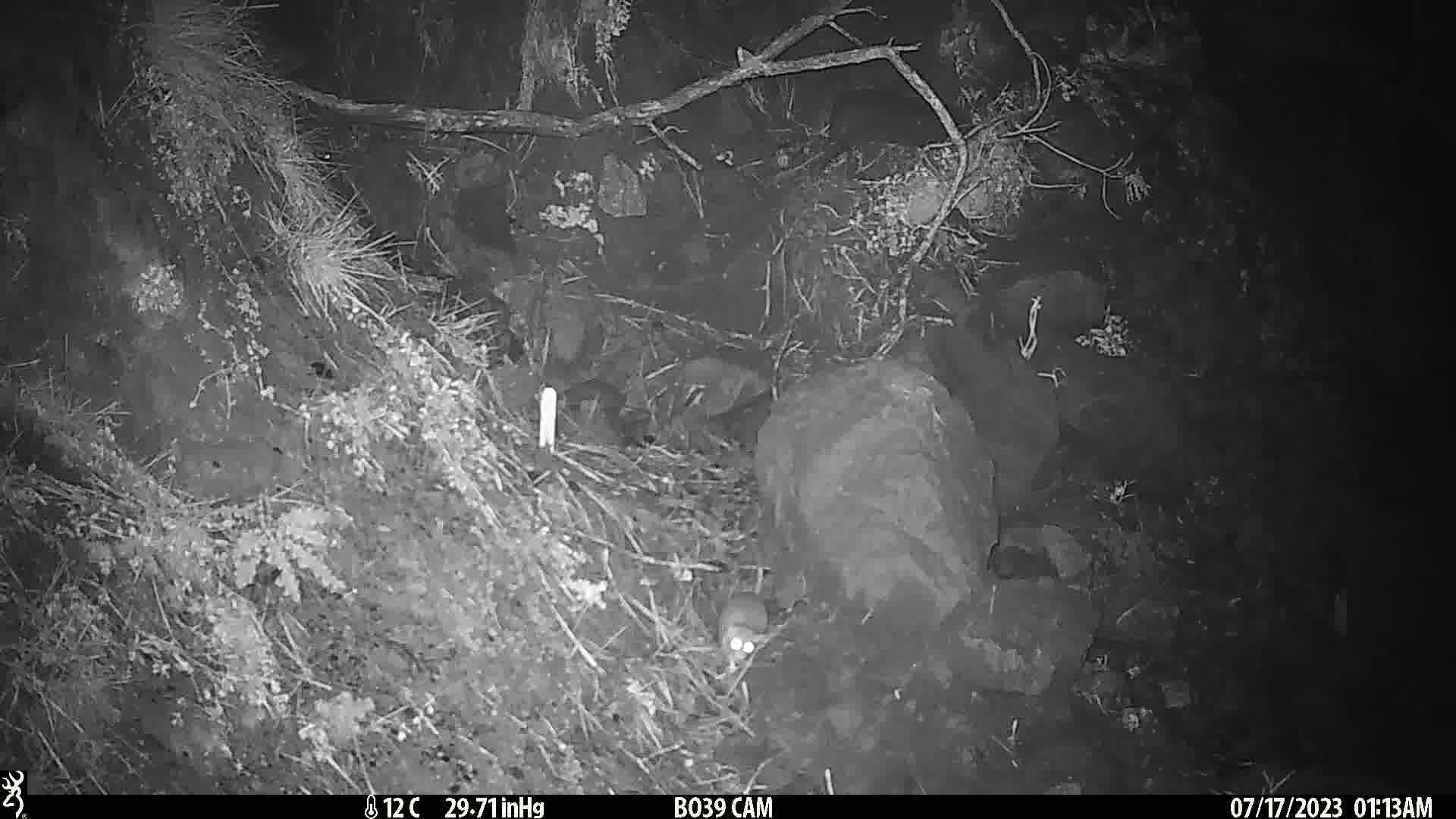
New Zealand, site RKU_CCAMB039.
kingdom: Animalia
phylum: Chordata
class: Mammalia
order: Rodentia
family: Muridae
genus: Rattus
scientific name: Rattus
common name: rat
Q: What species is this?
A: Rat (Rattus).